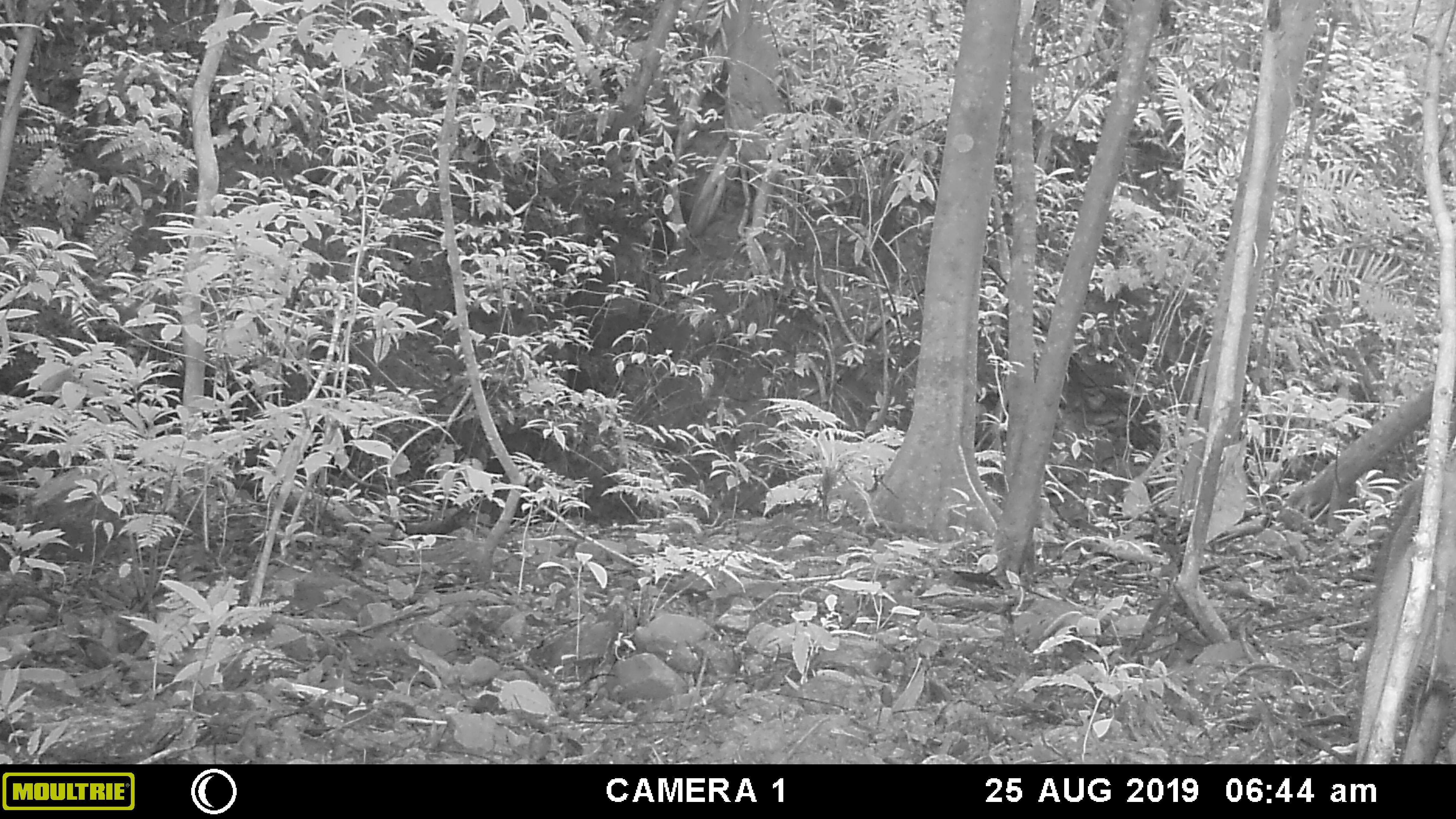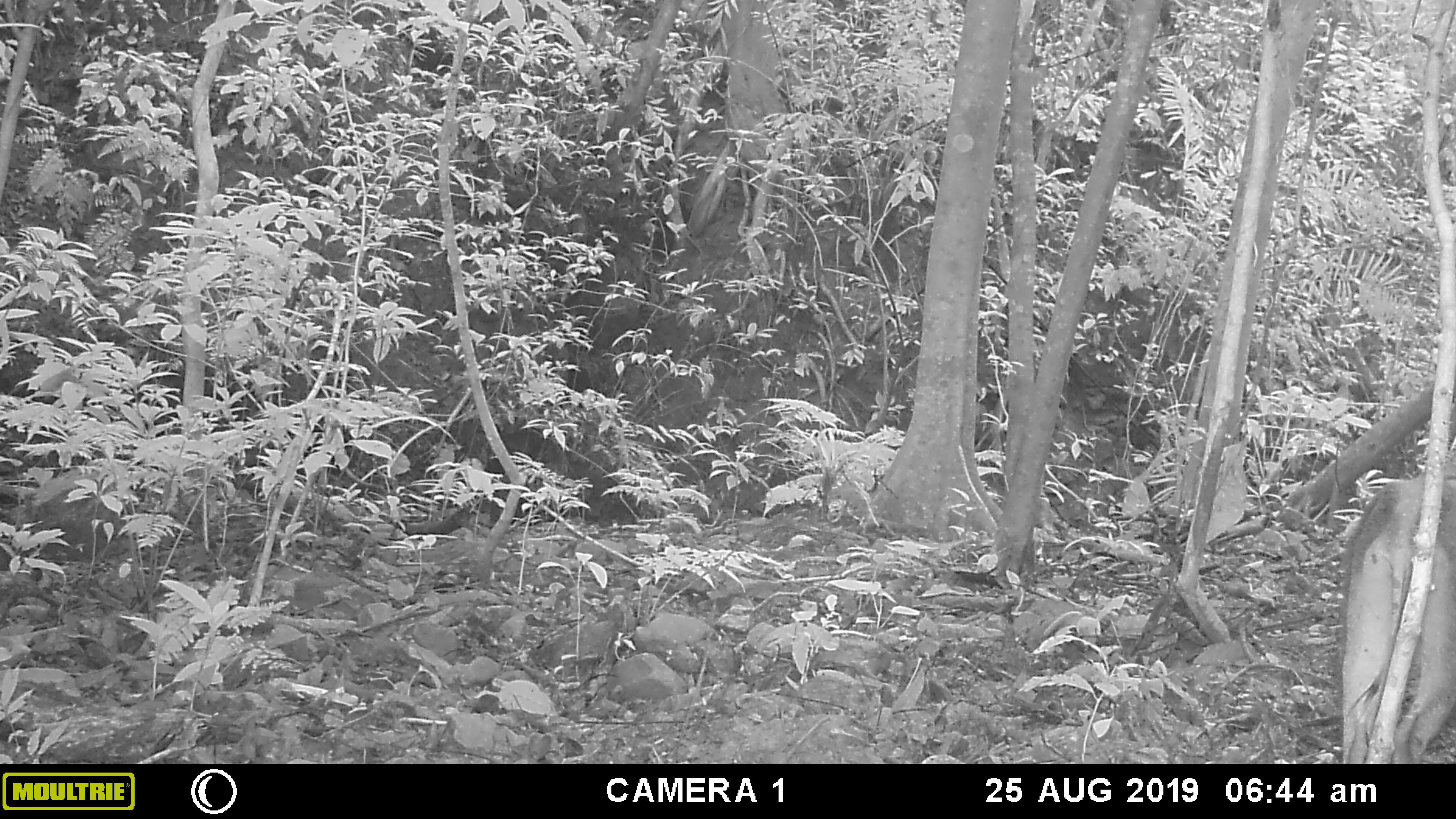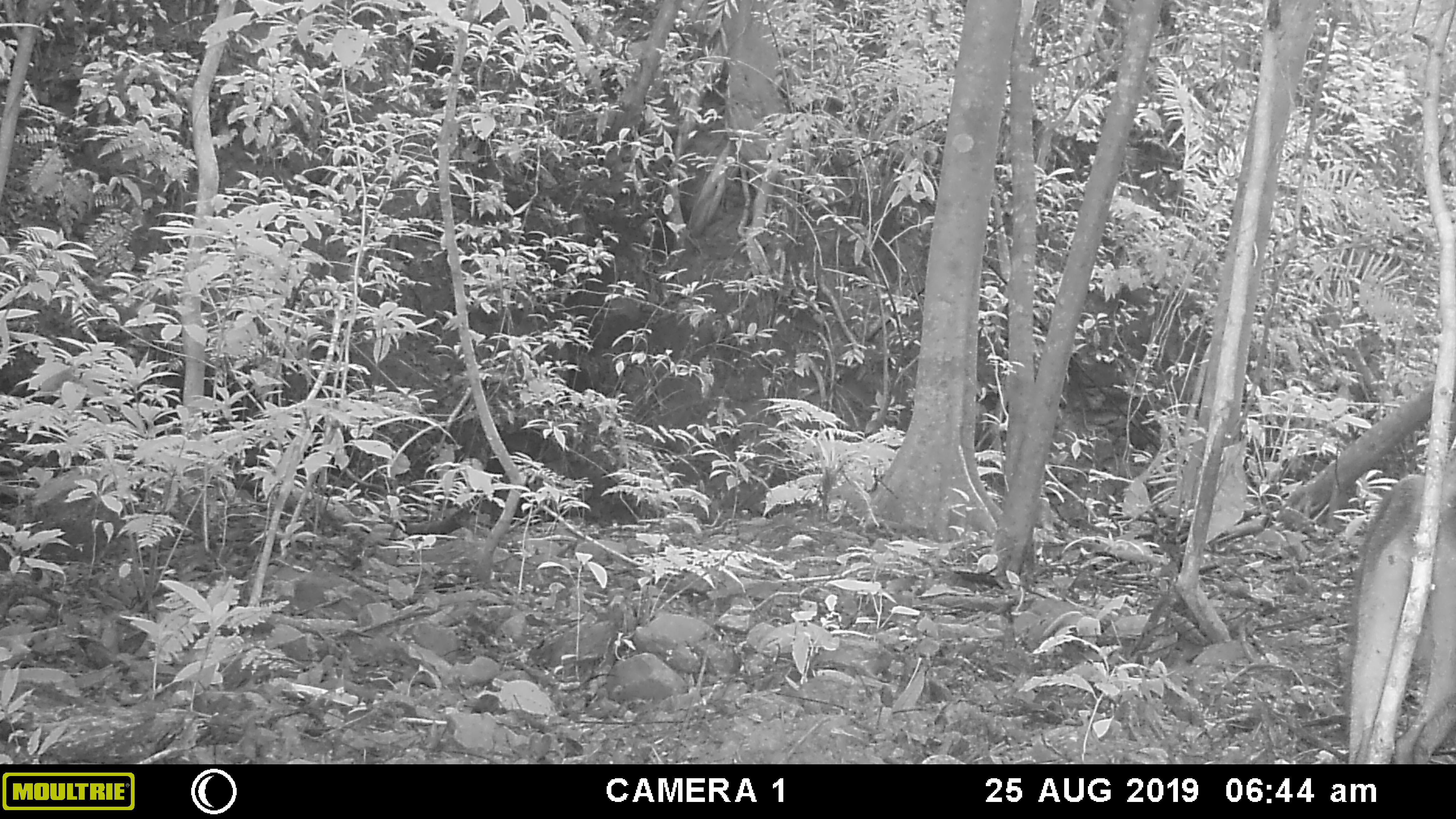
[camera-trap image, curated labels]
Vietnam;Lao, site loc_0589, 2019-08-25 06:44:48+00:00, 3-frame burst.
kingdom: Animalia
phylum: Chordata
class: Mammalia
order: Artiodactyla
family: Suidae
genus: Sus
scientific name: Sus scrofa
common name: eurasian wild pig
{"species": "eurasian wild pig (Sus scrofa)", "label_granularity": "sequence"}